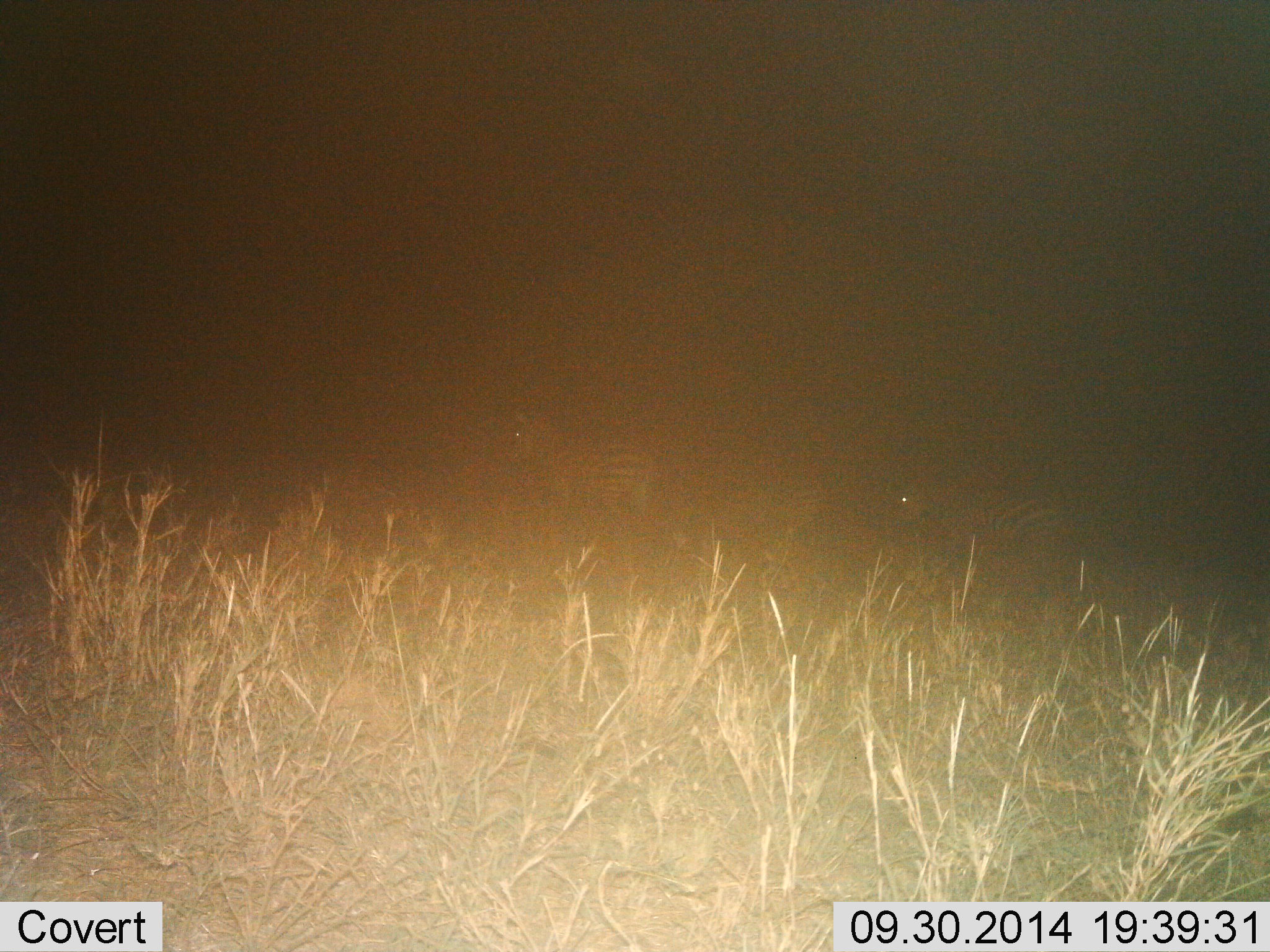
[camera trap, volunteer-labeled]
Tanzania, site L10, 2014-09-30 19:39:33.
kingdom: Animalia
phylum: Chordata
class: Mammalia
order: Perissodactyla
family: Equidae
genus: Equus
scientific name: Equus quagga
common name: plains zebra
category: zebra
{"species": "zebra (plains zebra) (Equus quagga)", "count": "2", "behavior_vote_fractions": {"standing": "80%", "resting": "0%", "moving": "20%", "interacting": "0%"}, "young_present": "0%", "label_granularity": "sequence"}